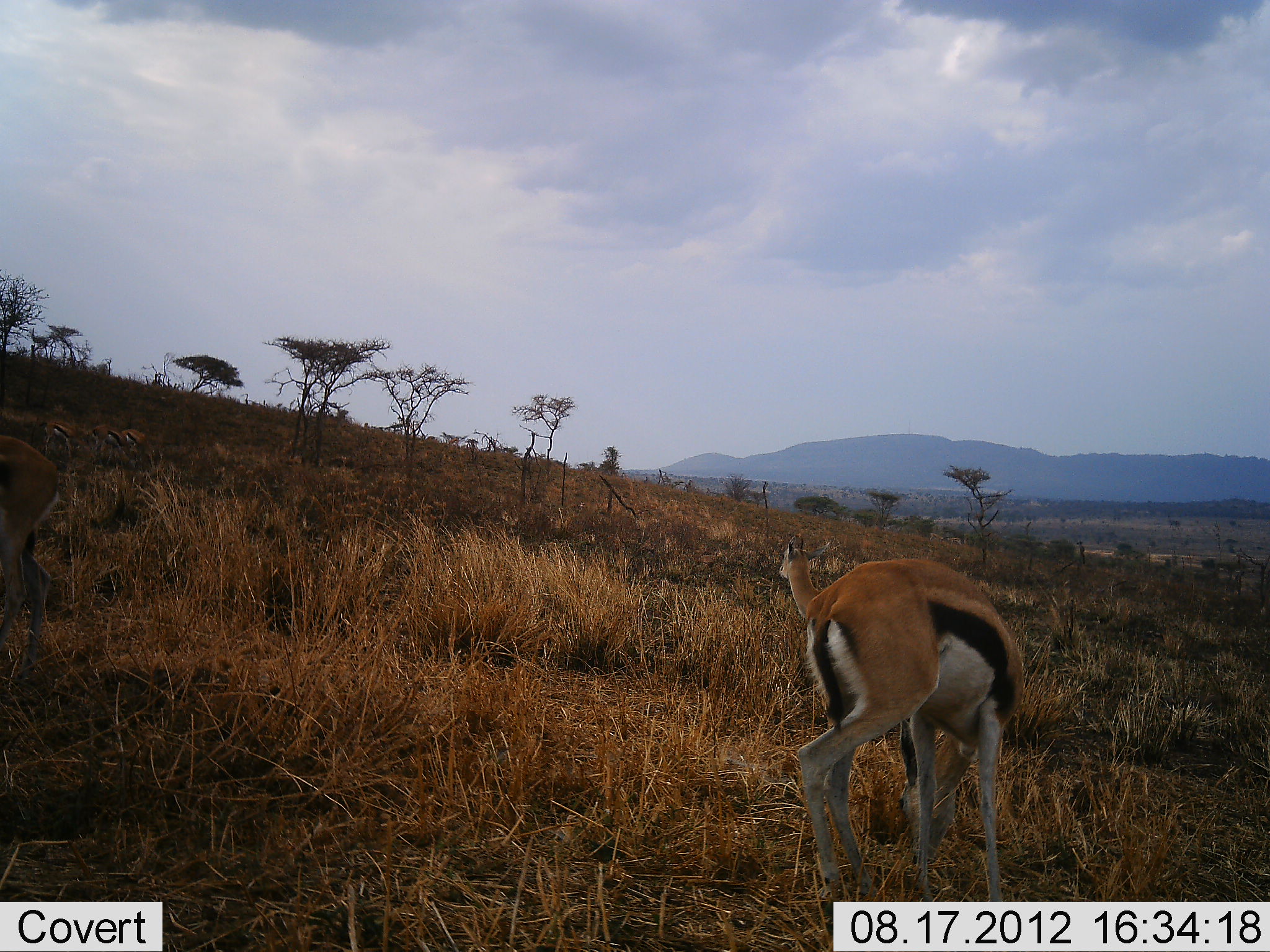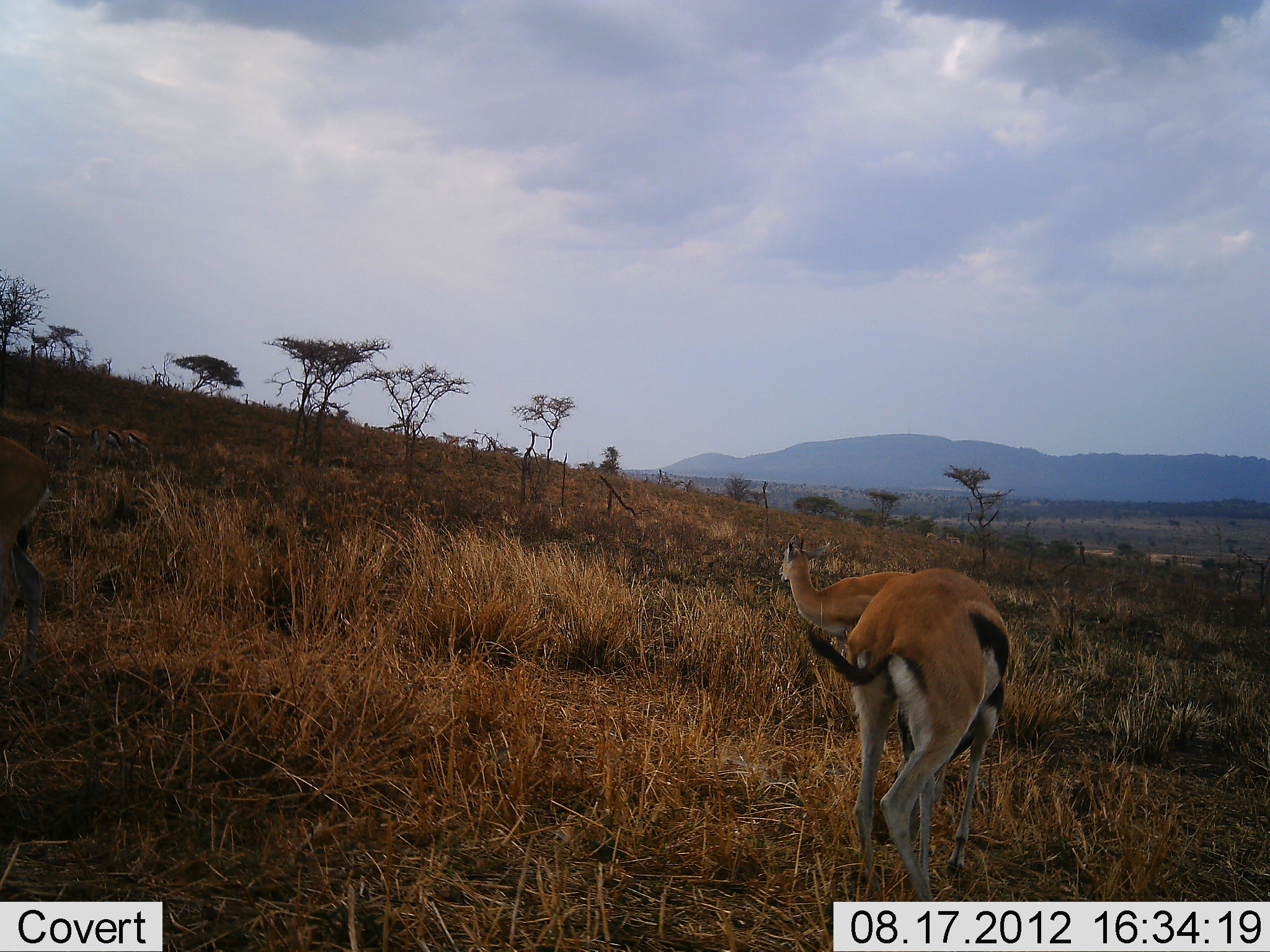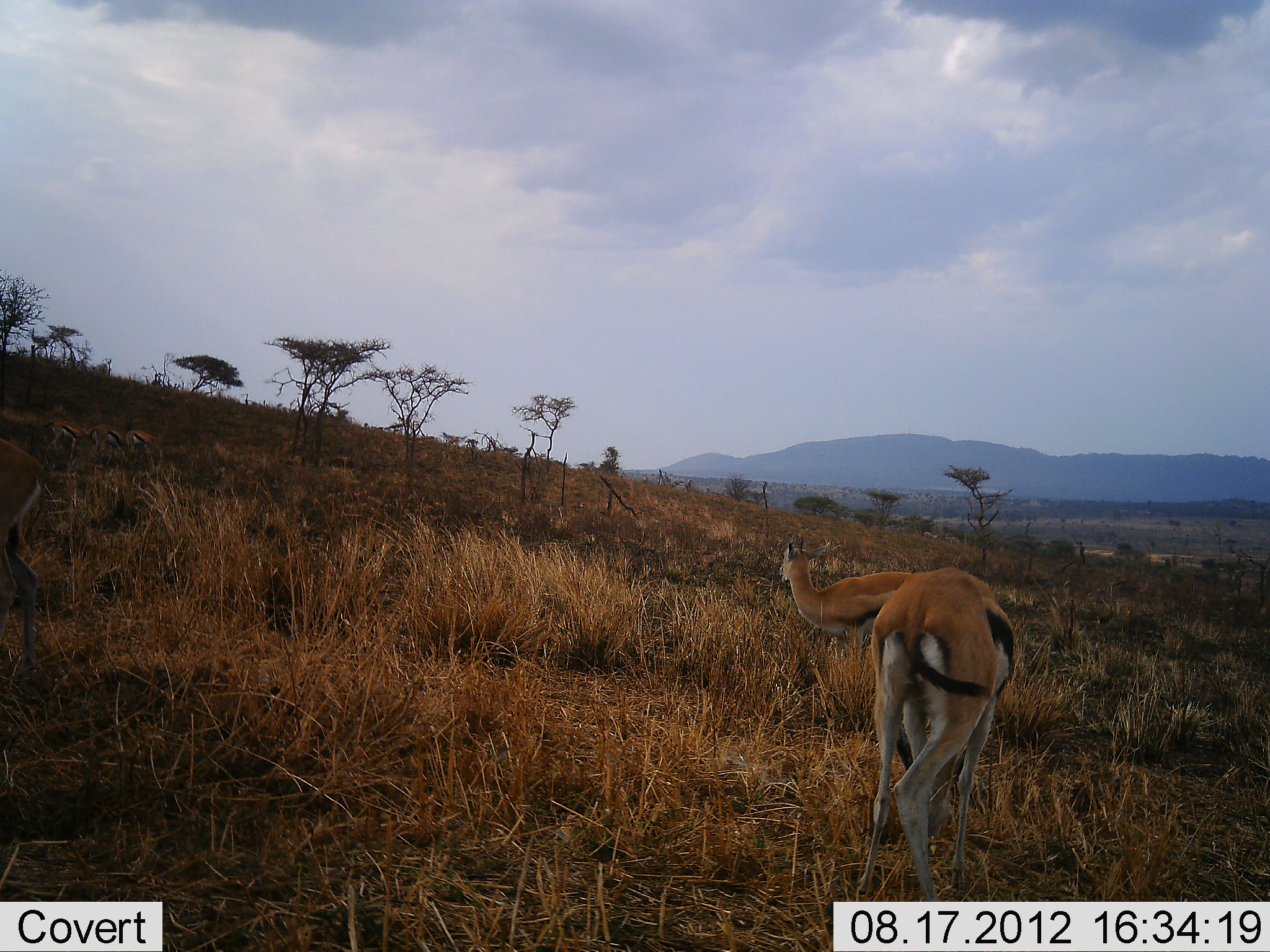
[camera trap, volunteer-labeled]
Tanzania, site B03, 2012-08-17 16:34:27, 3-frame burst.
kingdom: Animalia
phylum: Chordata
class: Mammalia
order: Artiodactyla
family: Bovidae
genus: Eudorcas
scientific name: Eudorcas thomsonii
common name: thomson's gazelle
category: gazellethomsons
Gazellethomsons (thomson's gazelle) (Eudorcas thomsonii), count 3. Behavior (volunteer vote fractions): standing 70%, resting 0%, moving 40%, interacting 0%. Young present (vote fraction): 0%. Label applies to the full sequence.